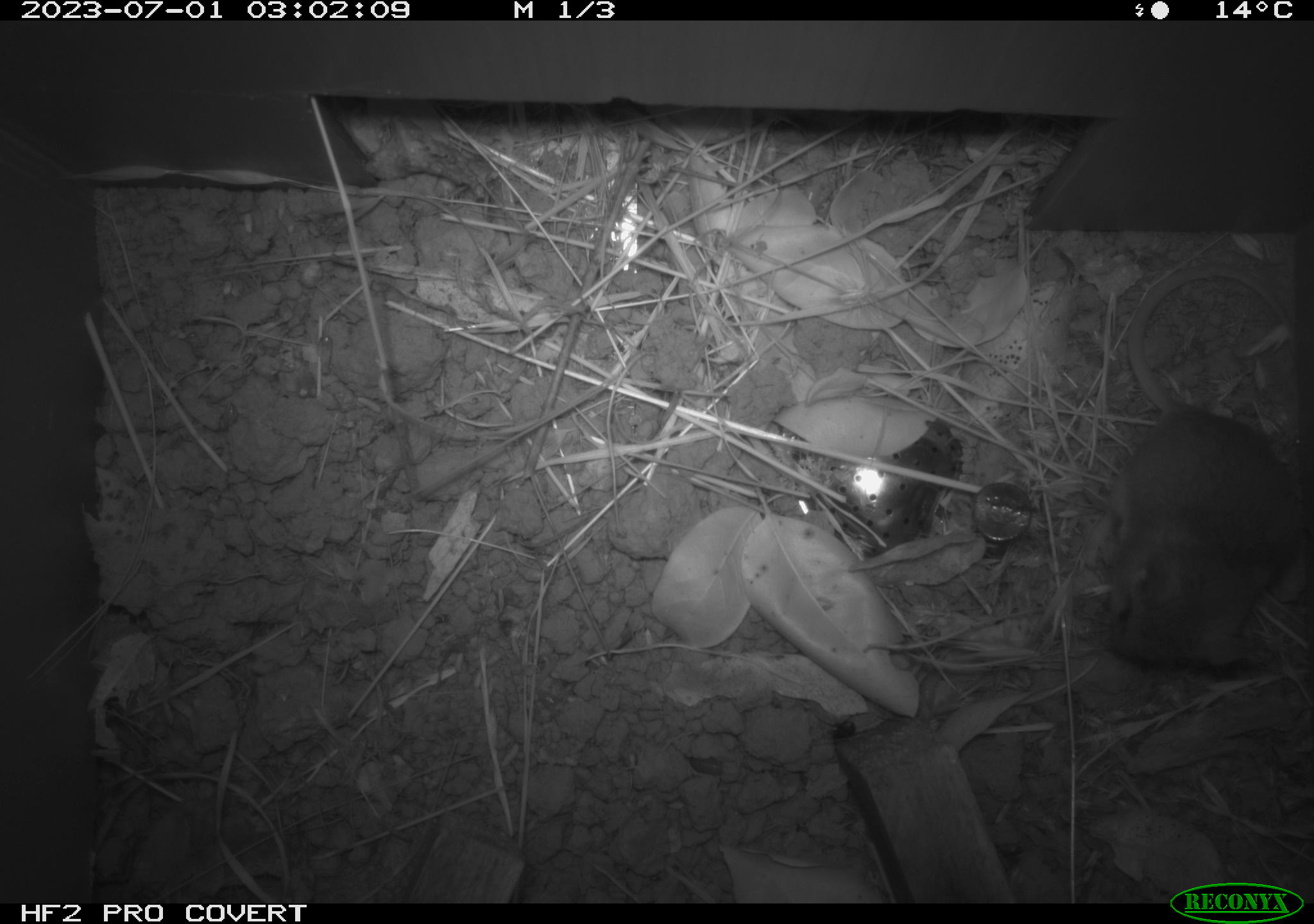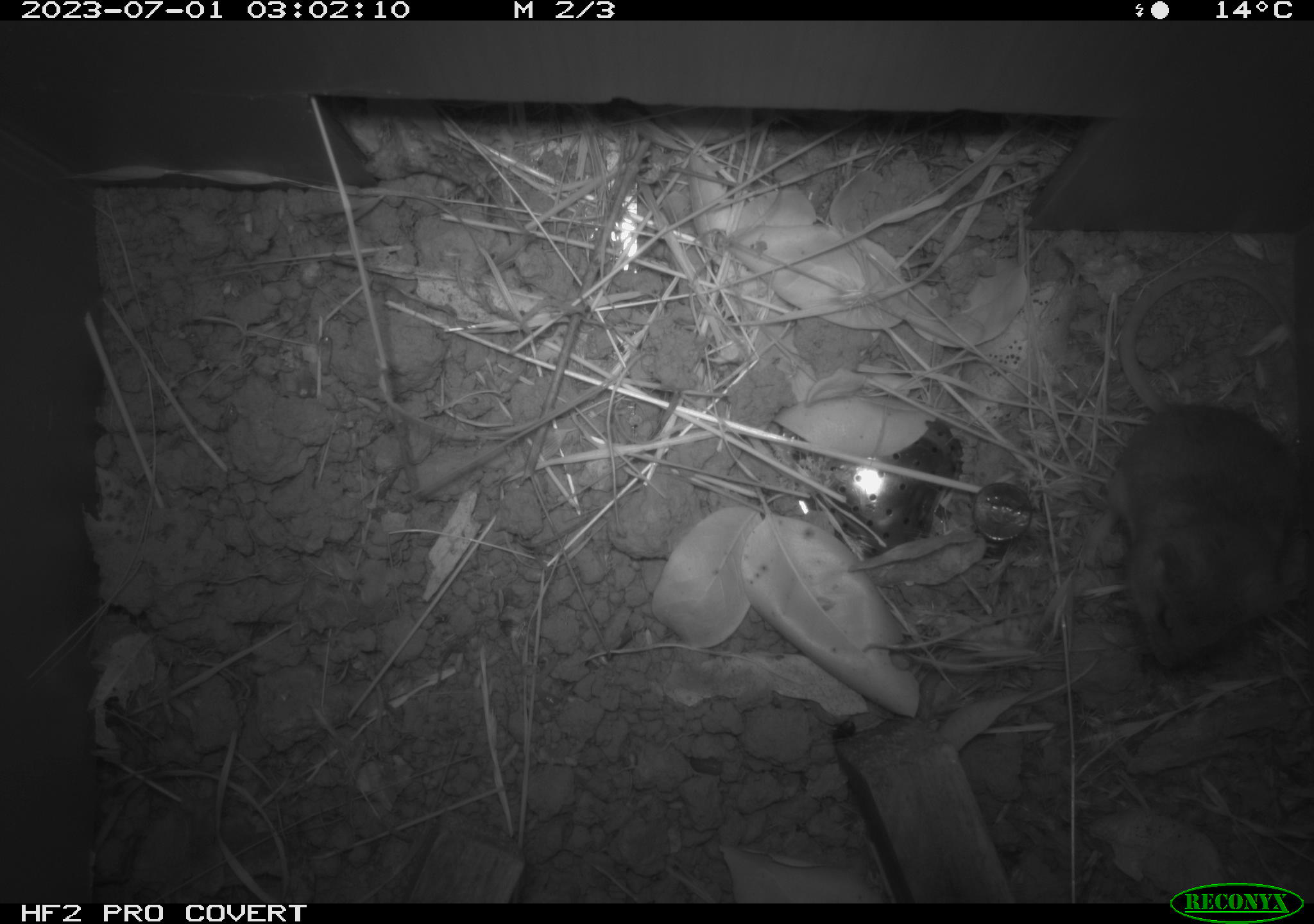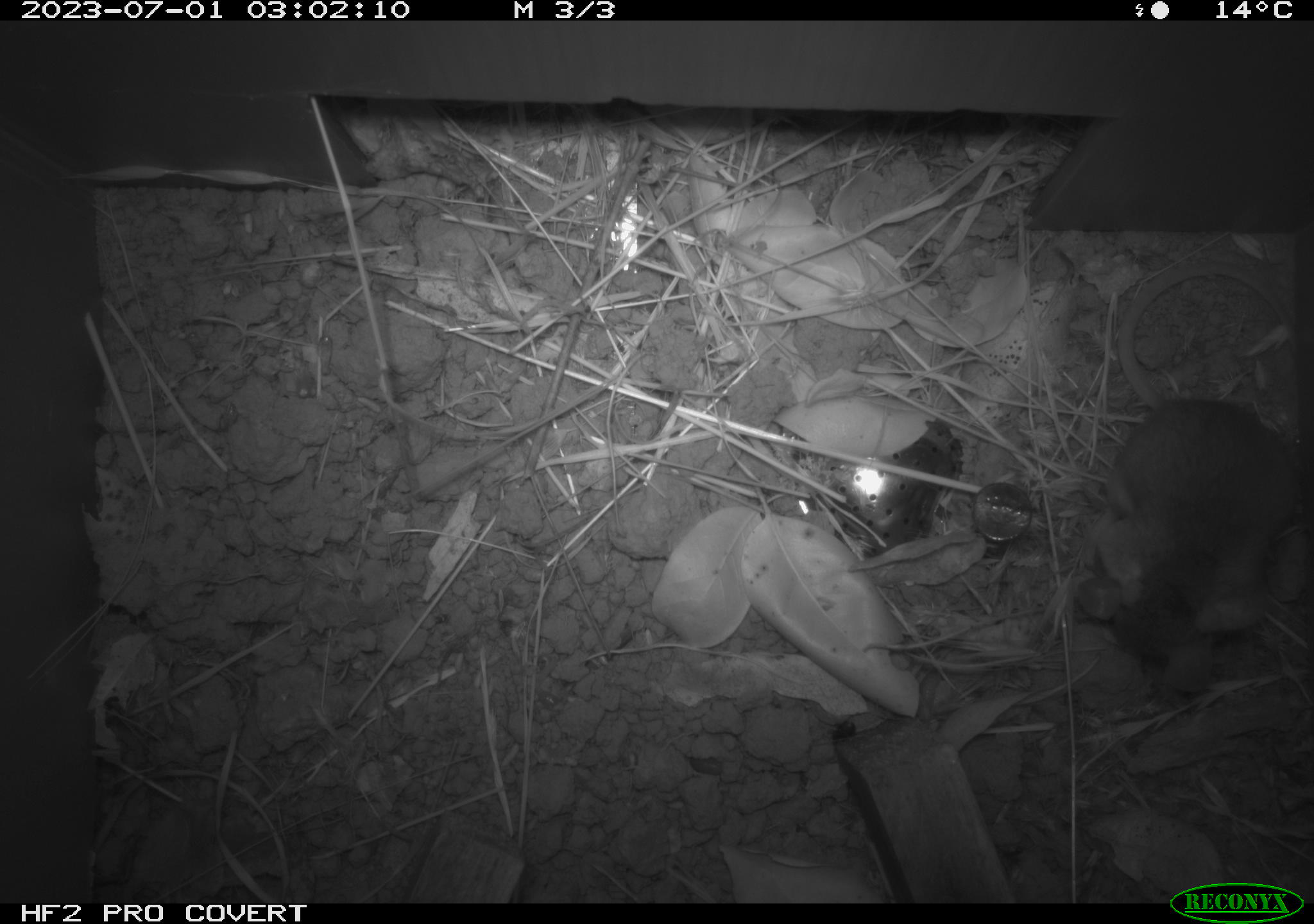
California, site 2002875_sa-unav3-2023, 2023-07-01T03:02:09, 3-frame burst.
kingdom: Animalia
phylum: Chordata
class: Mammalia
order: Rodentia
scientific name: Rodentia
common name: mouse species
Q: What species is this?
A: Mouse species (Rodentia).